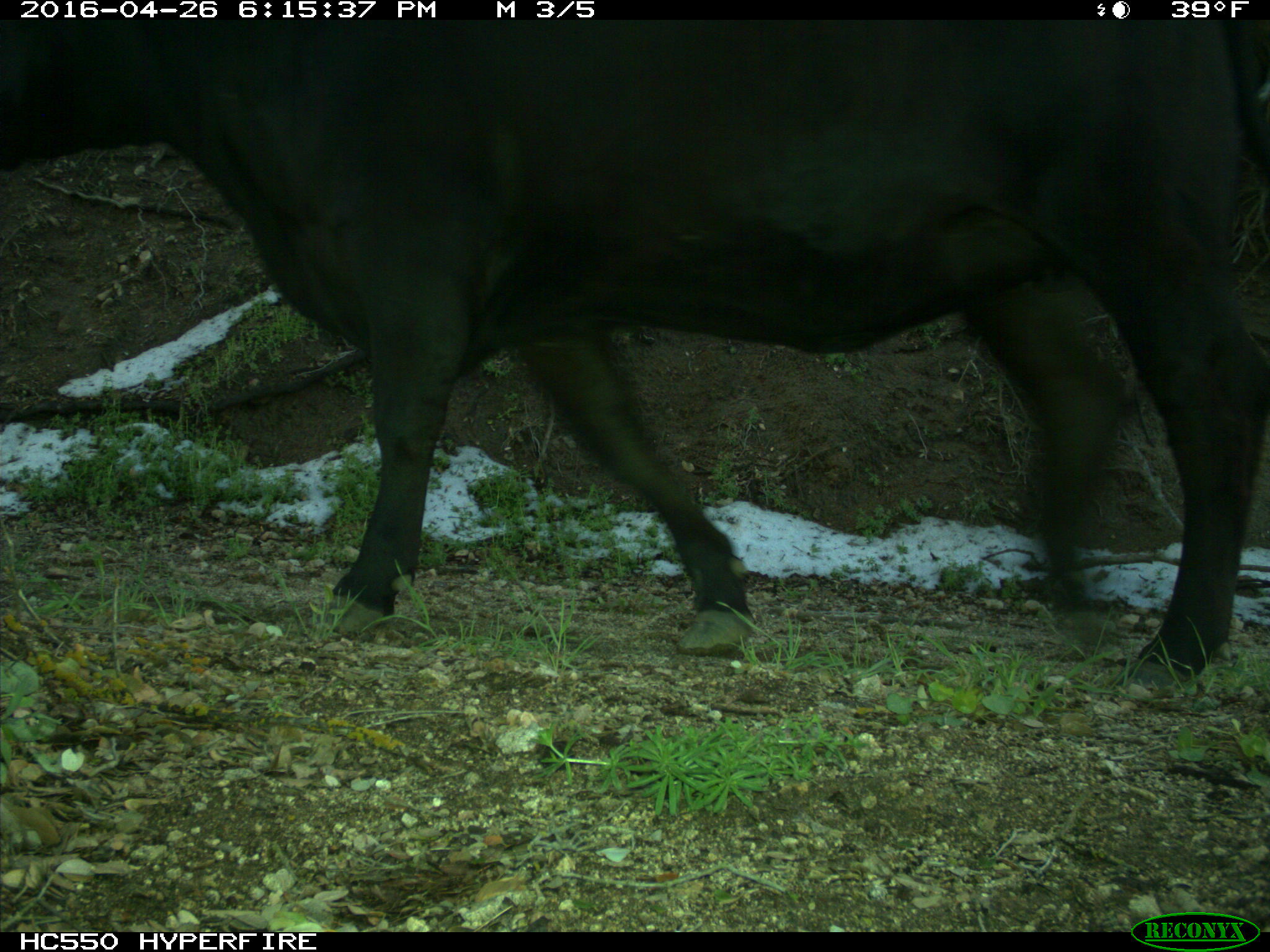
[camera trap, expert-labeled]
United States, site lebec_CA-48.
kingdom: Animalia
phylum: Chordata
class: Mammalia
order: Artiodactyla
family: Bovidae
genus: Bos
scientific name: Bos taurus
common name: domestic cow